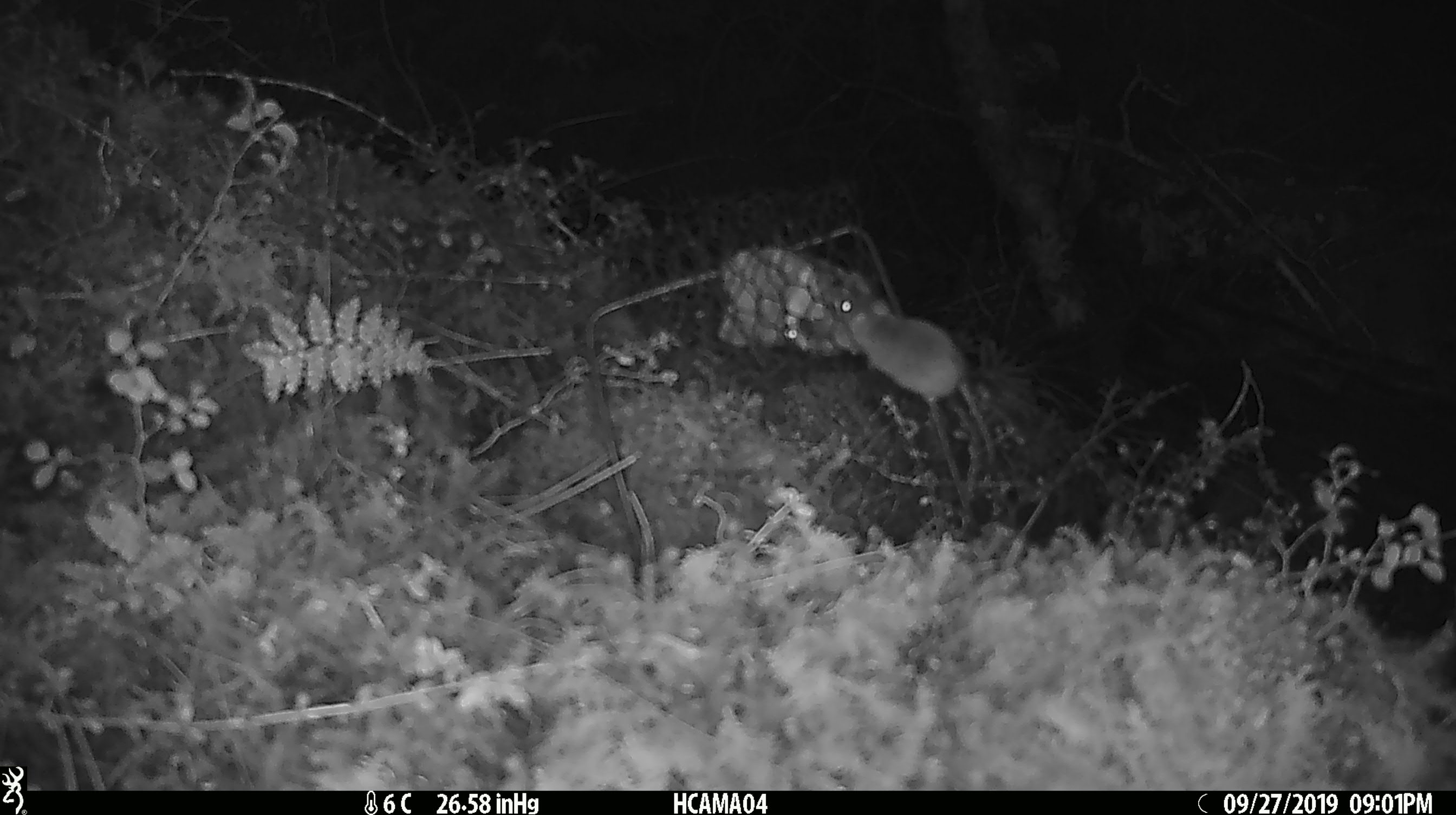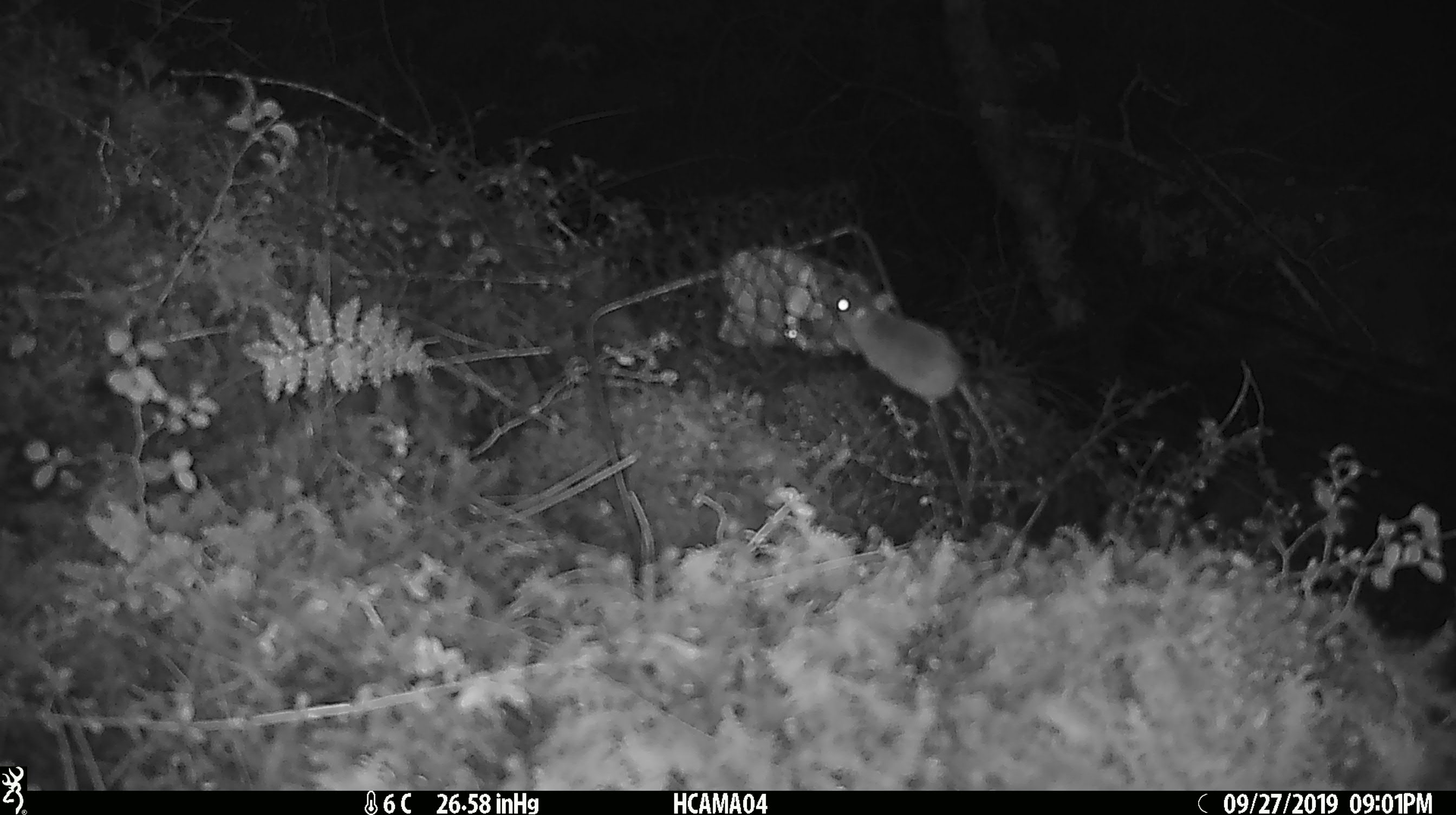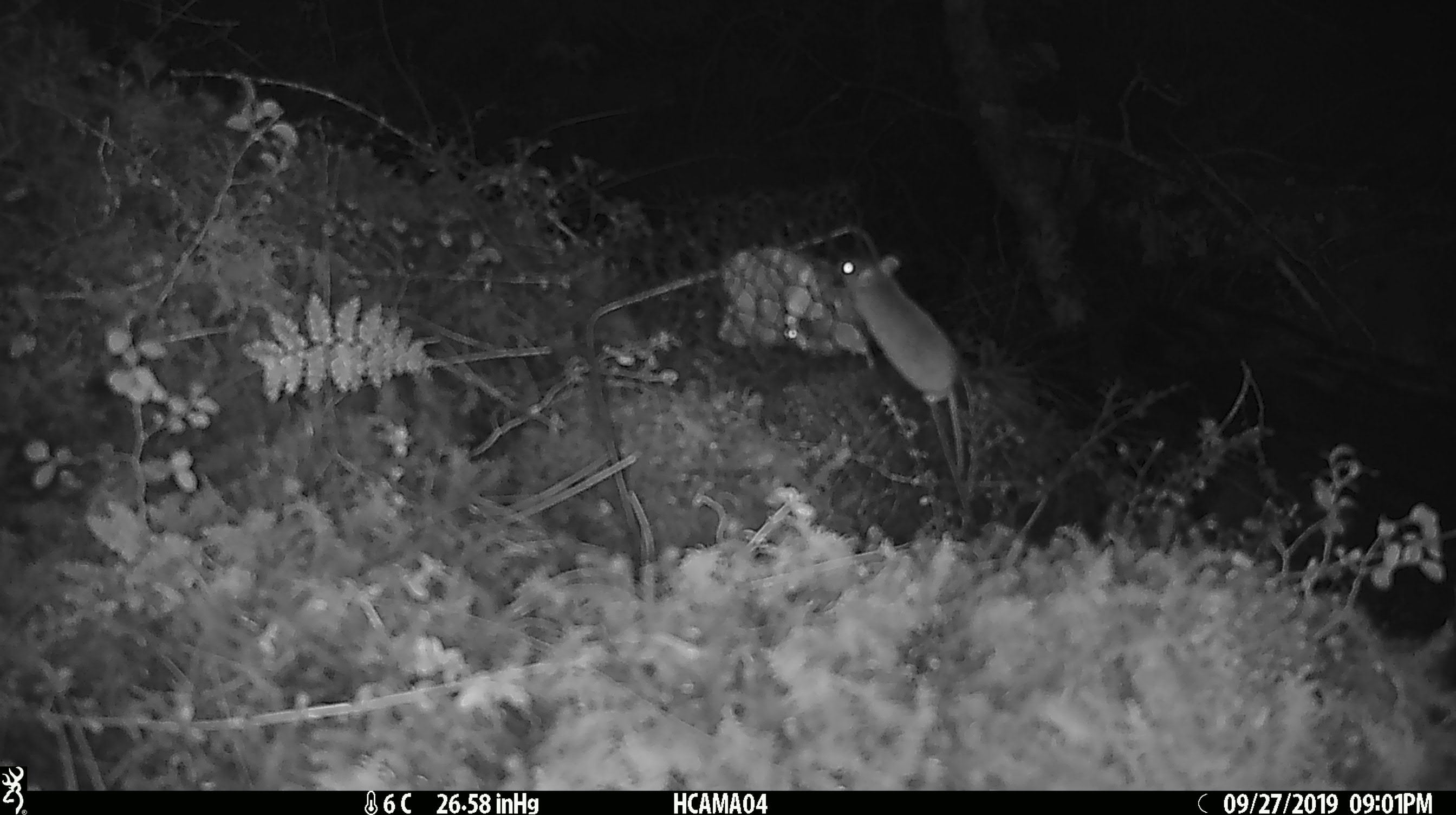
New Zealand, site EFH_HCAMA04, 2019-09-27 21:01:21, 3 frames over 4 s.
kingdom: Animalia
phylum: Chordata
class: Mammalia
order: Rodentia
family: Muridae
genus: Mus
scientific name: Mus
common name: mouse